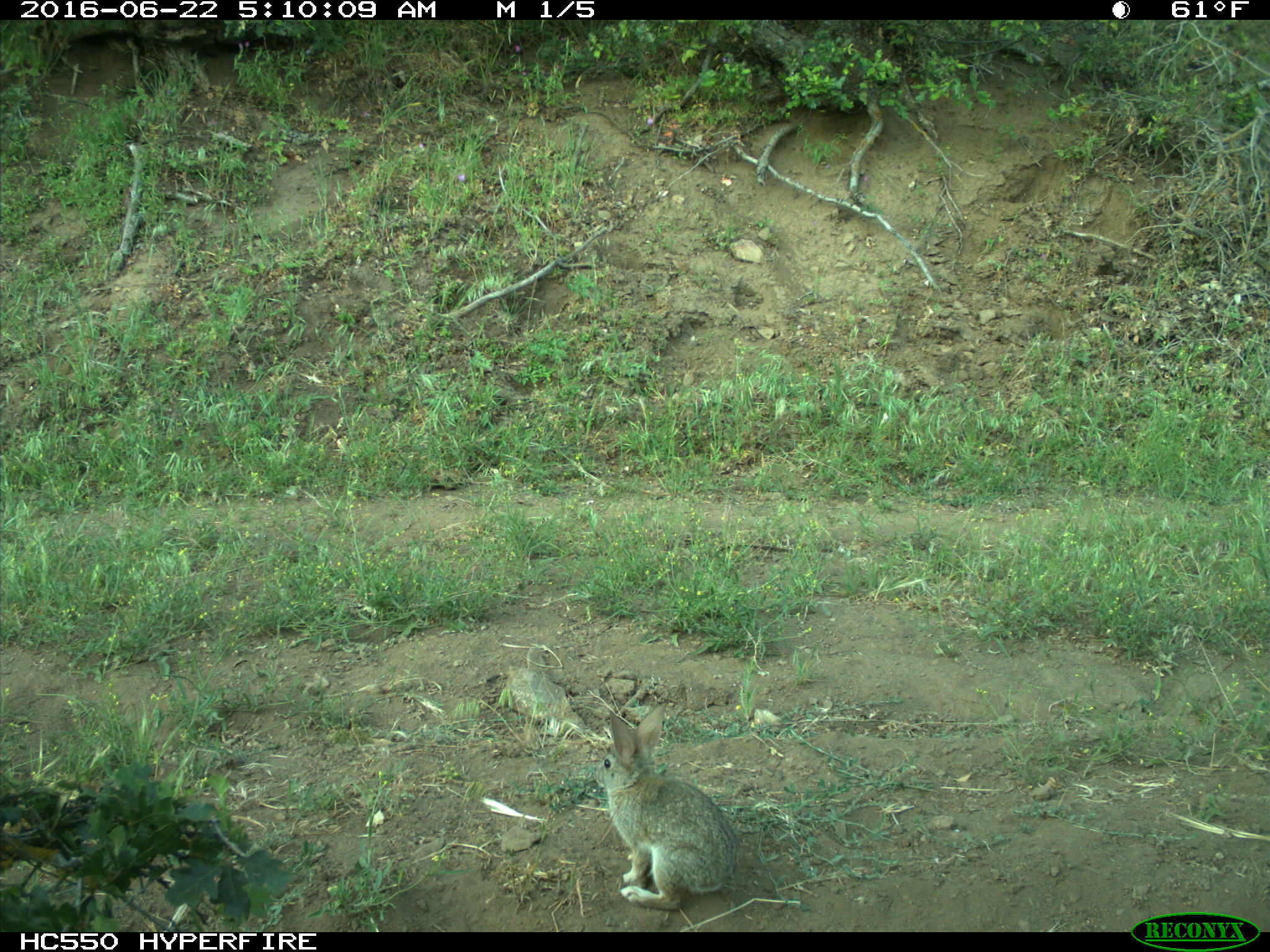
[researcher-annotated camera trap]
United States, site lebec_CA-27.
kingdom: Animalia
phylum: Chordata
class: Mammalia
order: Lagomorpha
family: Leporidae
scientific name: Leporidae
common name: rabbits and hares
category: unidentified rabbit